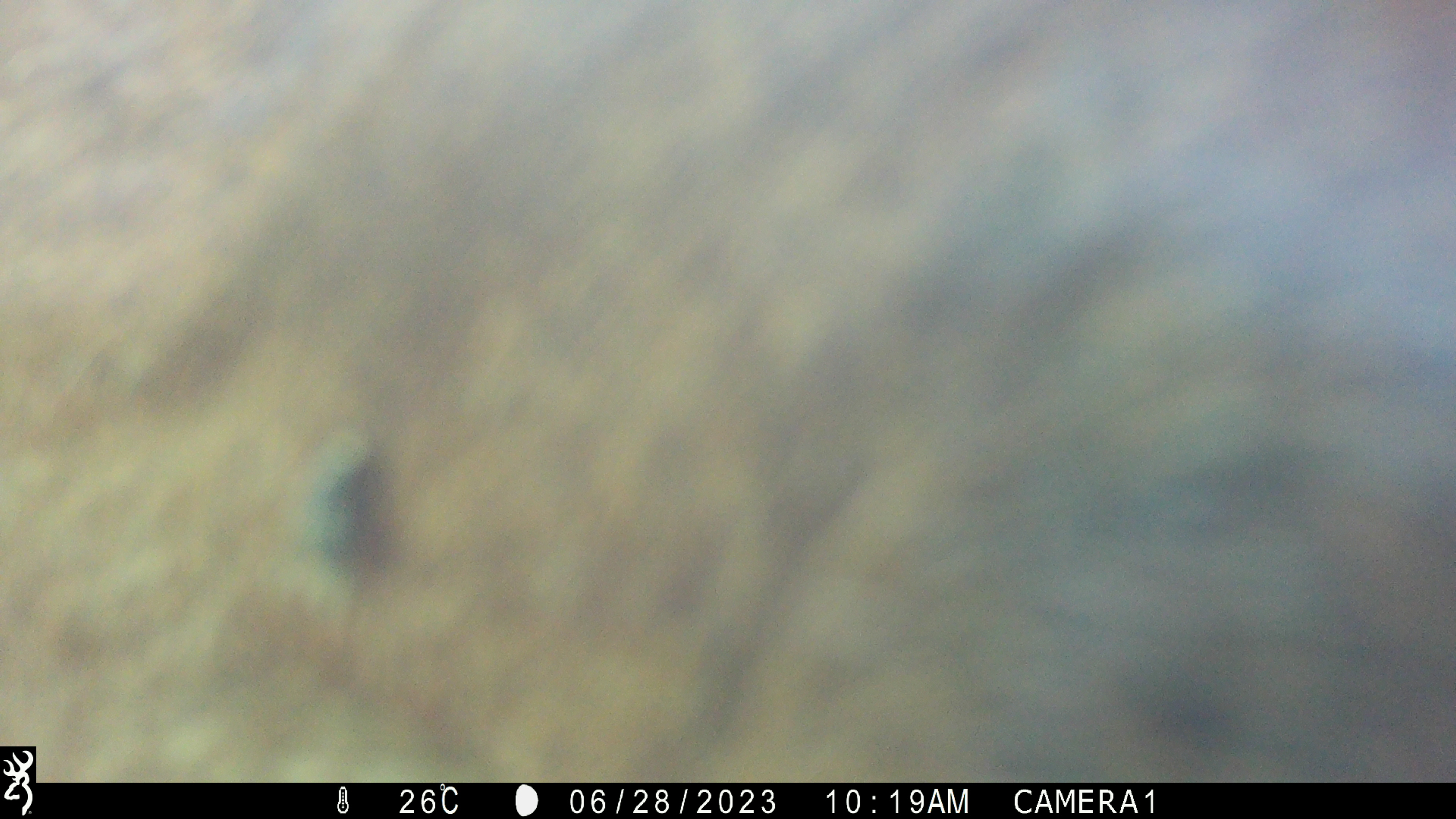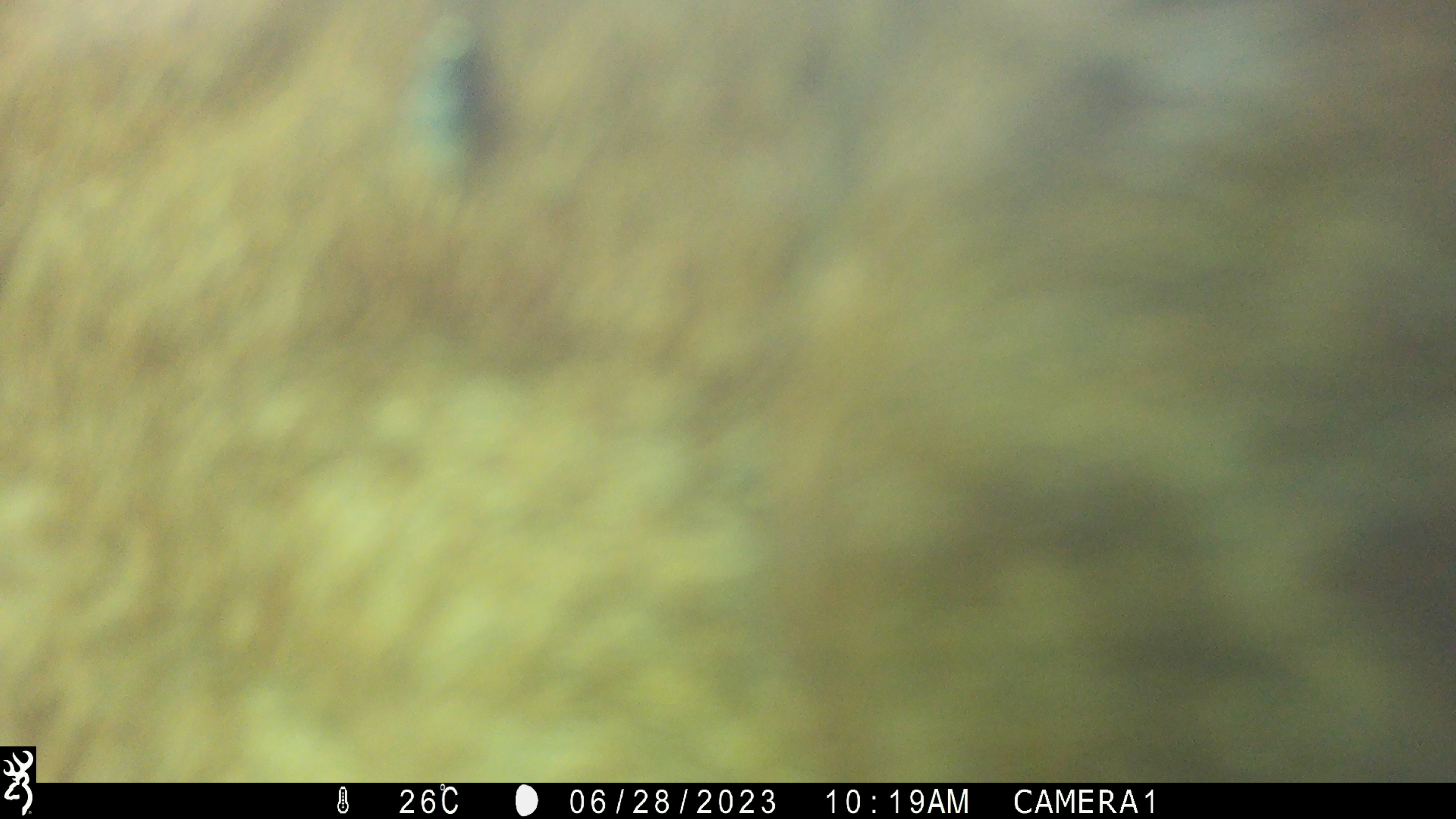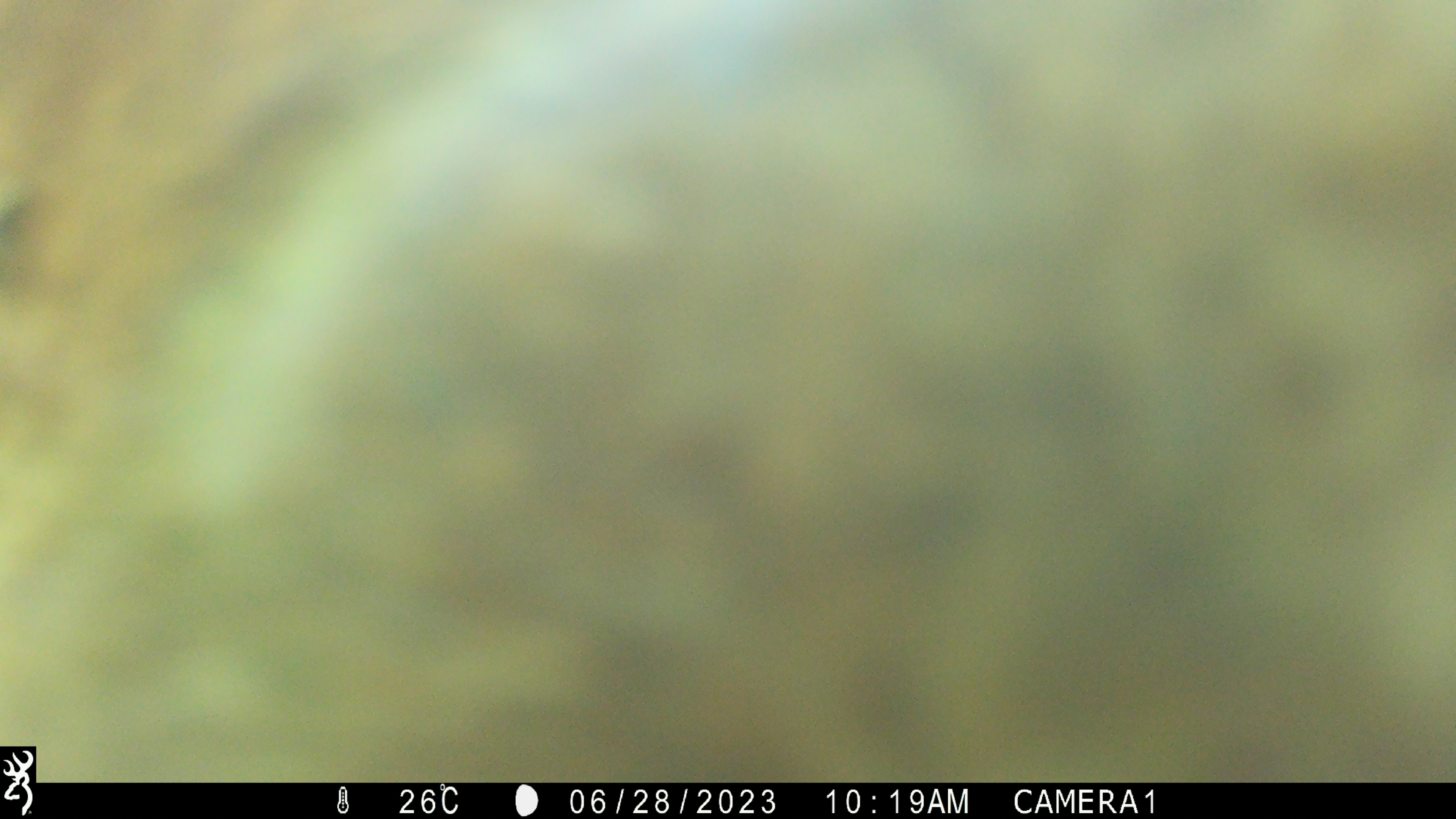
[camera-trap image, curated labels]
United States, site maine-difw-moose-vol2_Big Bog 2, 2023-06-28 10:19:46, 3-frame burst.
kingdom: Animalia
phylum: Chordata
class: Mammalia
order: Artiodactyla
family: Cervidae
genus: Alces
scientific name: Alces alces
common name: moose